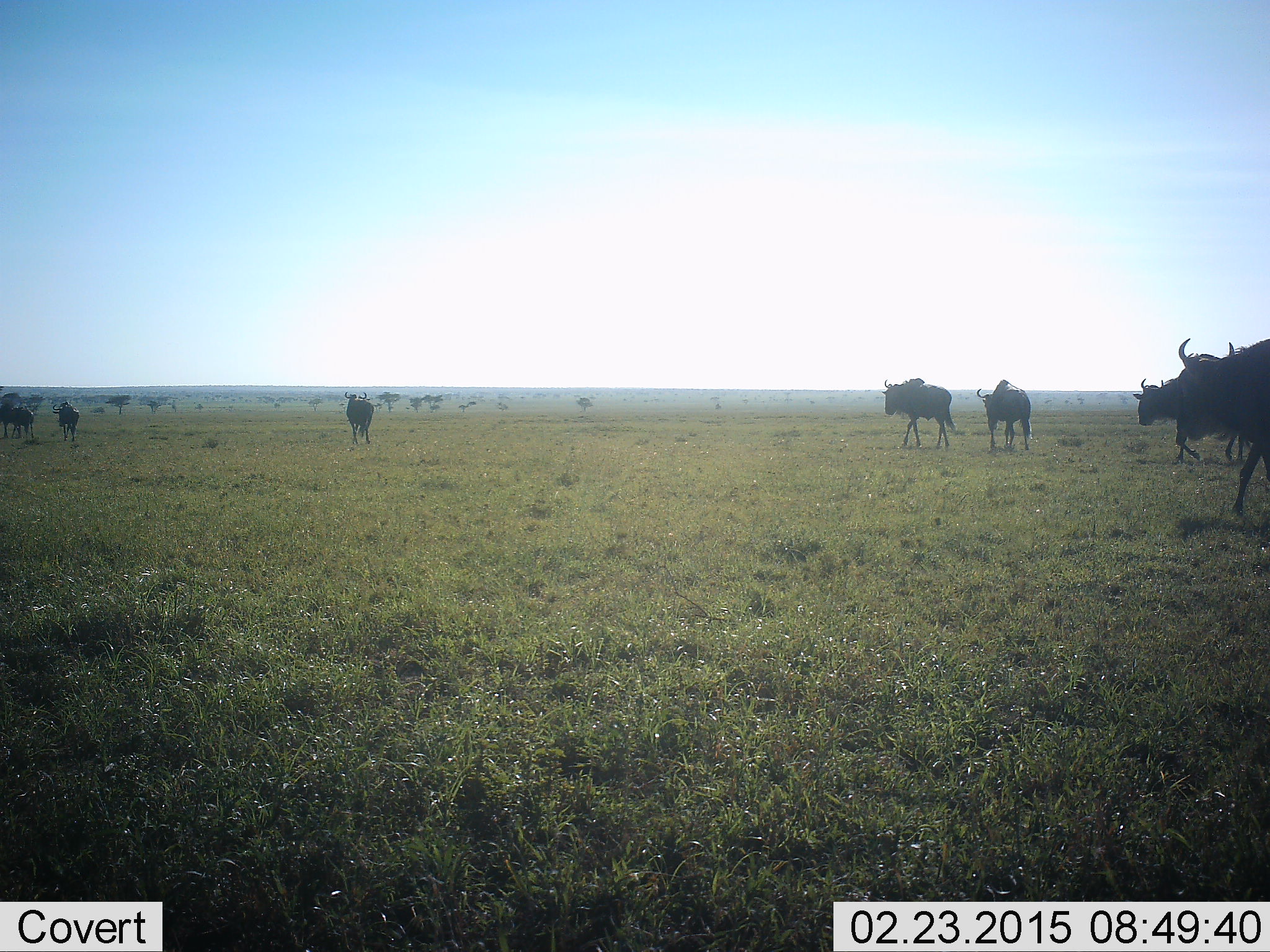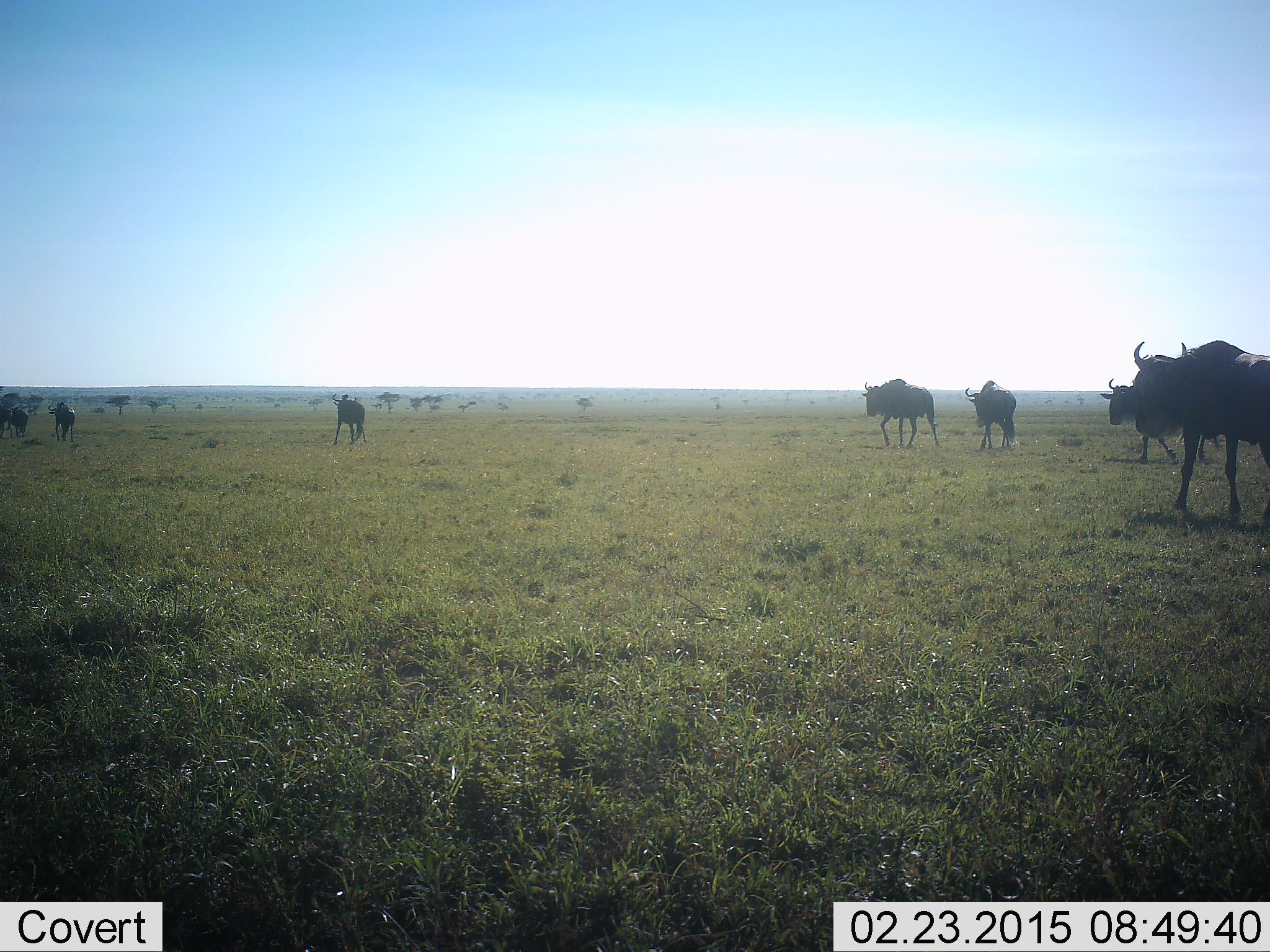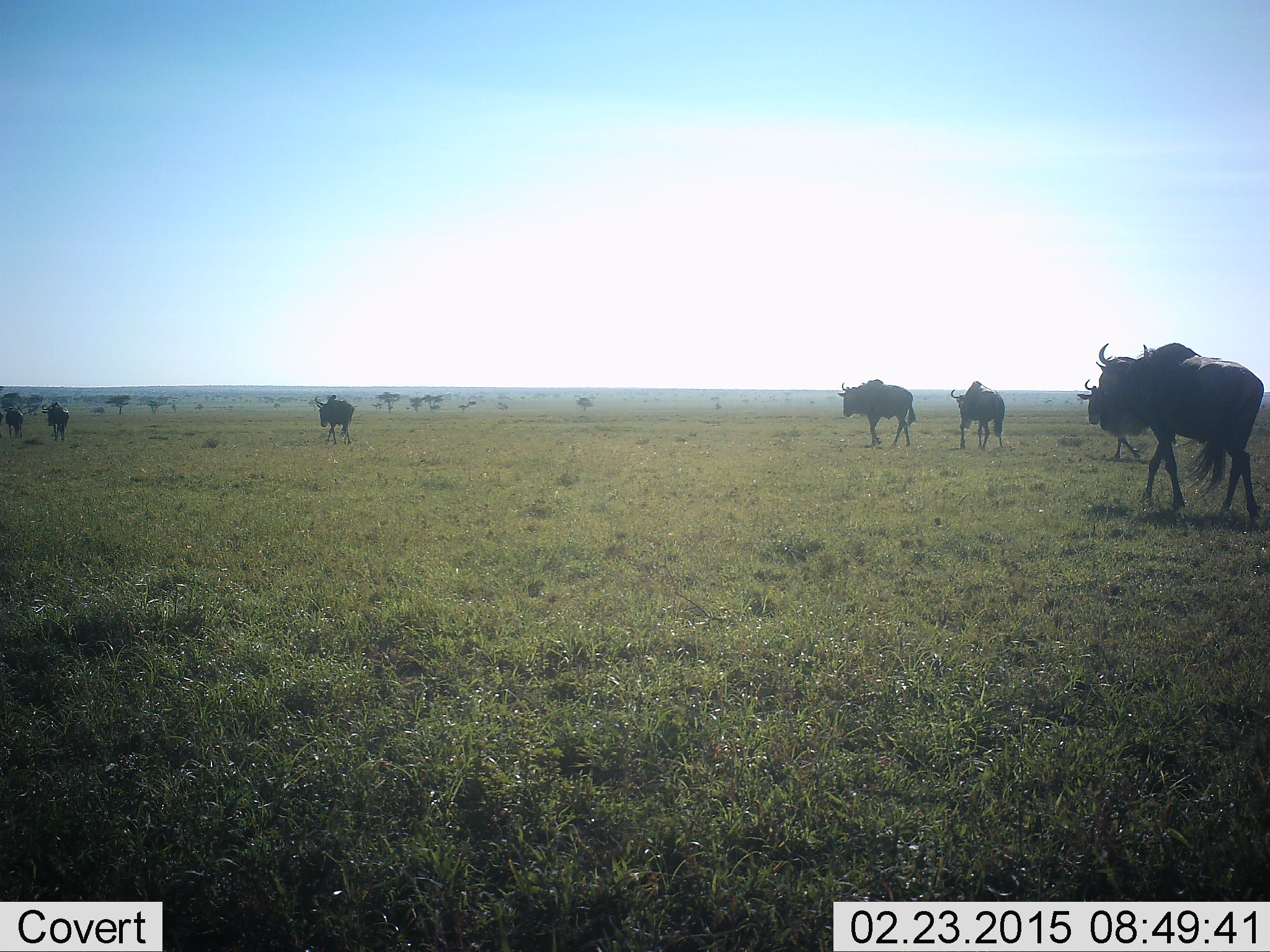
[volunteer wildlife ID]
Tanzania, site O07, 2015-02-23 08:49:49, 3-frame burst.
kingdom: Animalia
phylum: Chordata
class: Mammalia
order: Artiodactyla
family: Bovidae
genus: Connochaetes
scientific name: Connochaetes taurinus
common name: blue wildebeest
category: wildebeest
Wildebeest (blue wildebeest) (Connochaetes taurinus), count 7. Behavior (volunteer vote fractions): standing 0%, resting 0%, moving 100%, interacting 0%. Young present (vote fraction): 0%. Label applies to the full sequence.